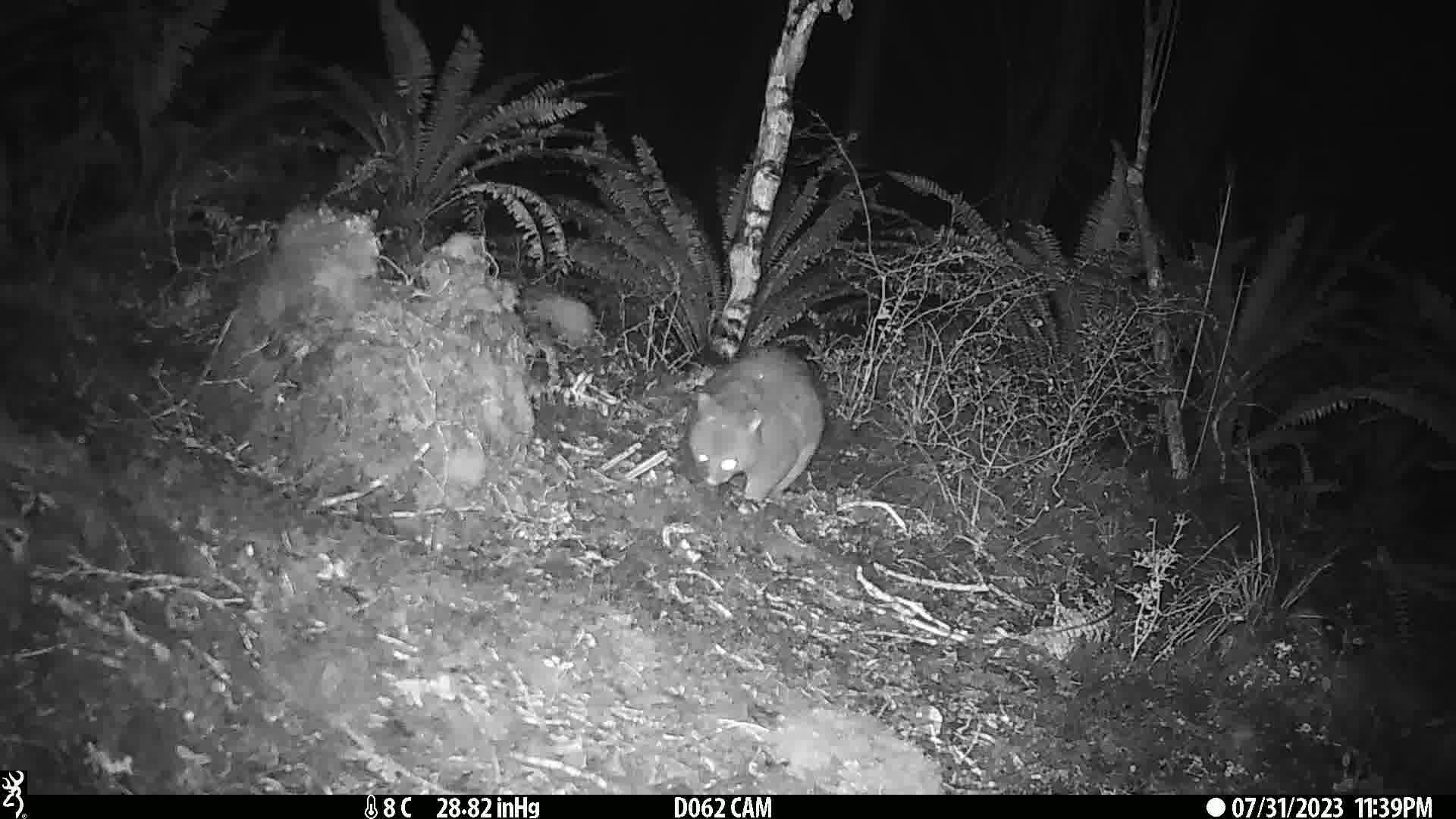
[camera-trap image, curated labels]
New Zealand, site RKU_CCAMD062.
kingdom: Animalia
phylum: Chordata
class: Mammalia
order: Diprotodontia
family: Phalangeridae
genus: Trichosurus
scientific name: Trichosurus vulpecula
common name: common brushtail possum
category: possum